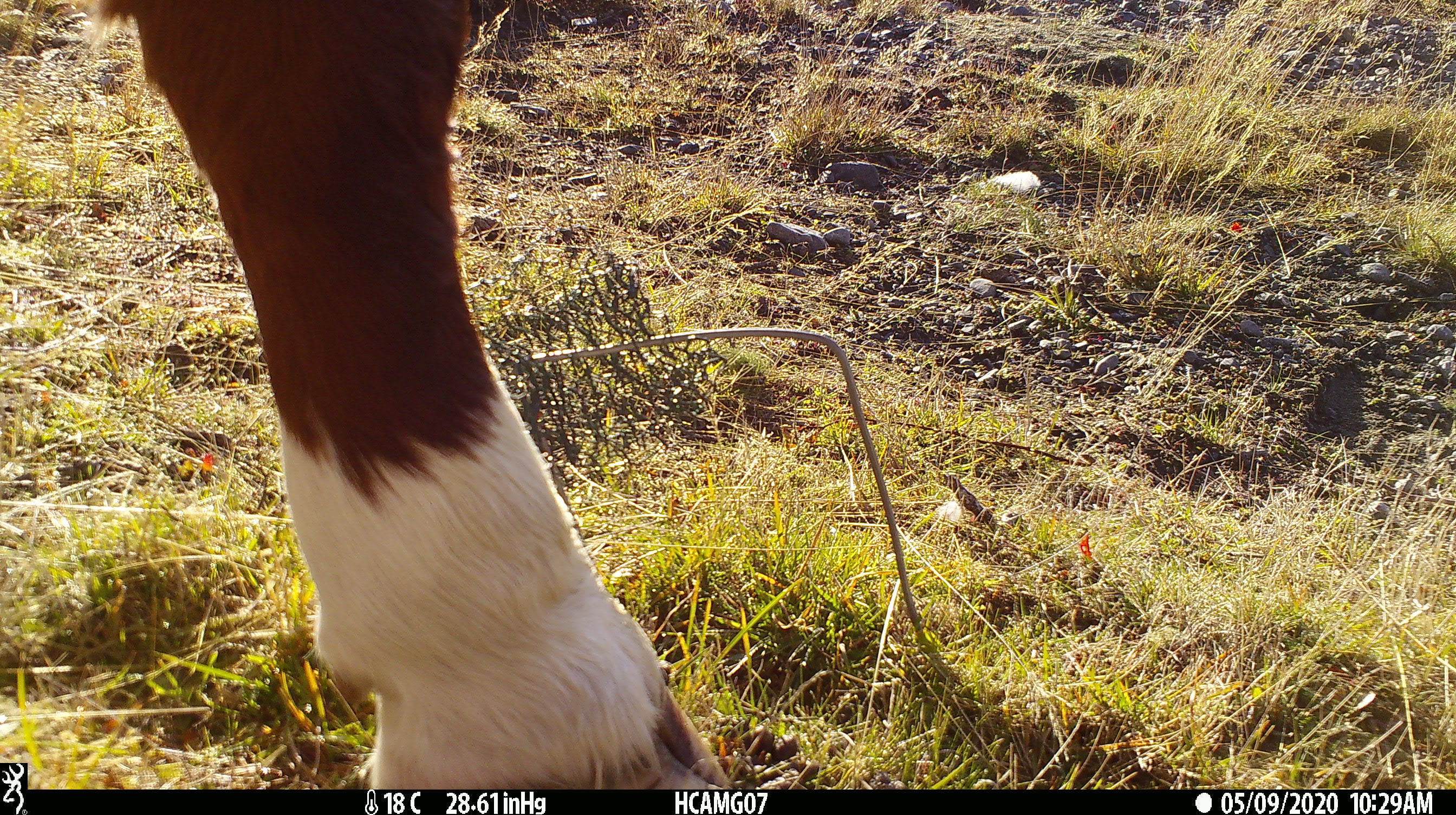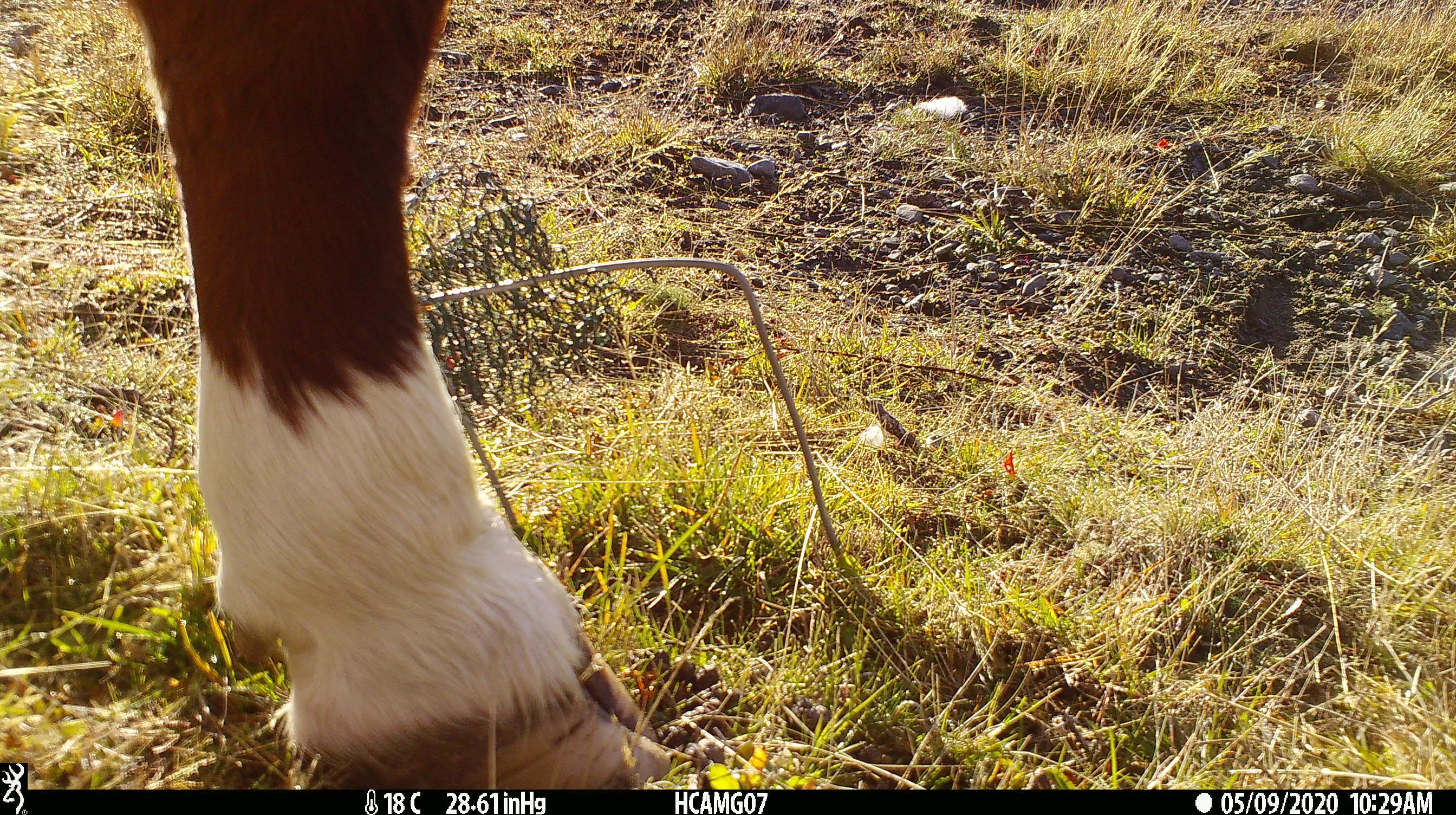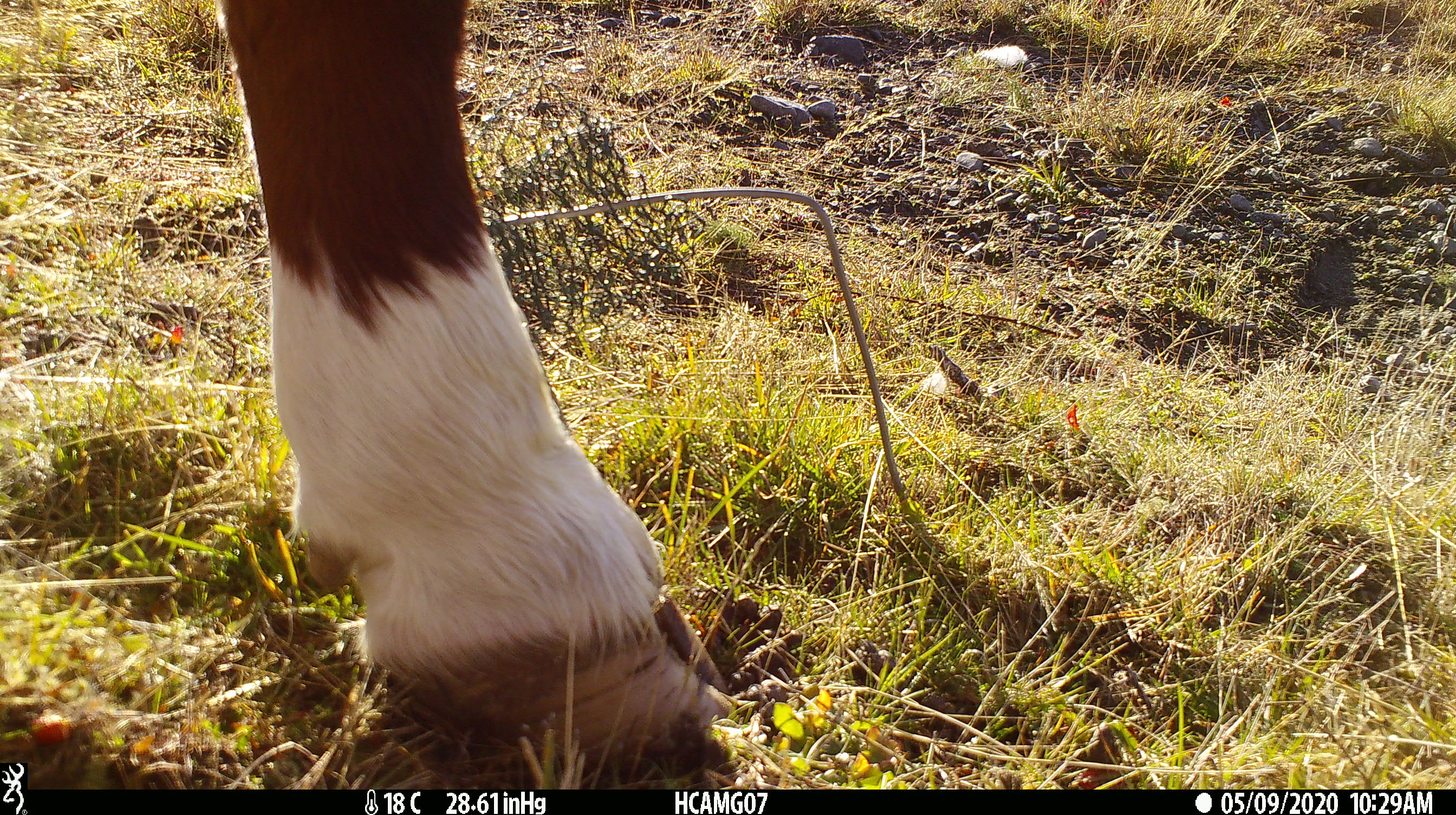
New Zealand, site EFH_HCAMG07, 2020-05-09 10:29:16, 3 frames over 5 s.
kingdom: Animalia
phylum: Chordata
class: Mammalia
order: Artiodactyla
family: Bovidae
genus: Bos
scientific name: Bos taurus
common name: domestic cow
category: cow